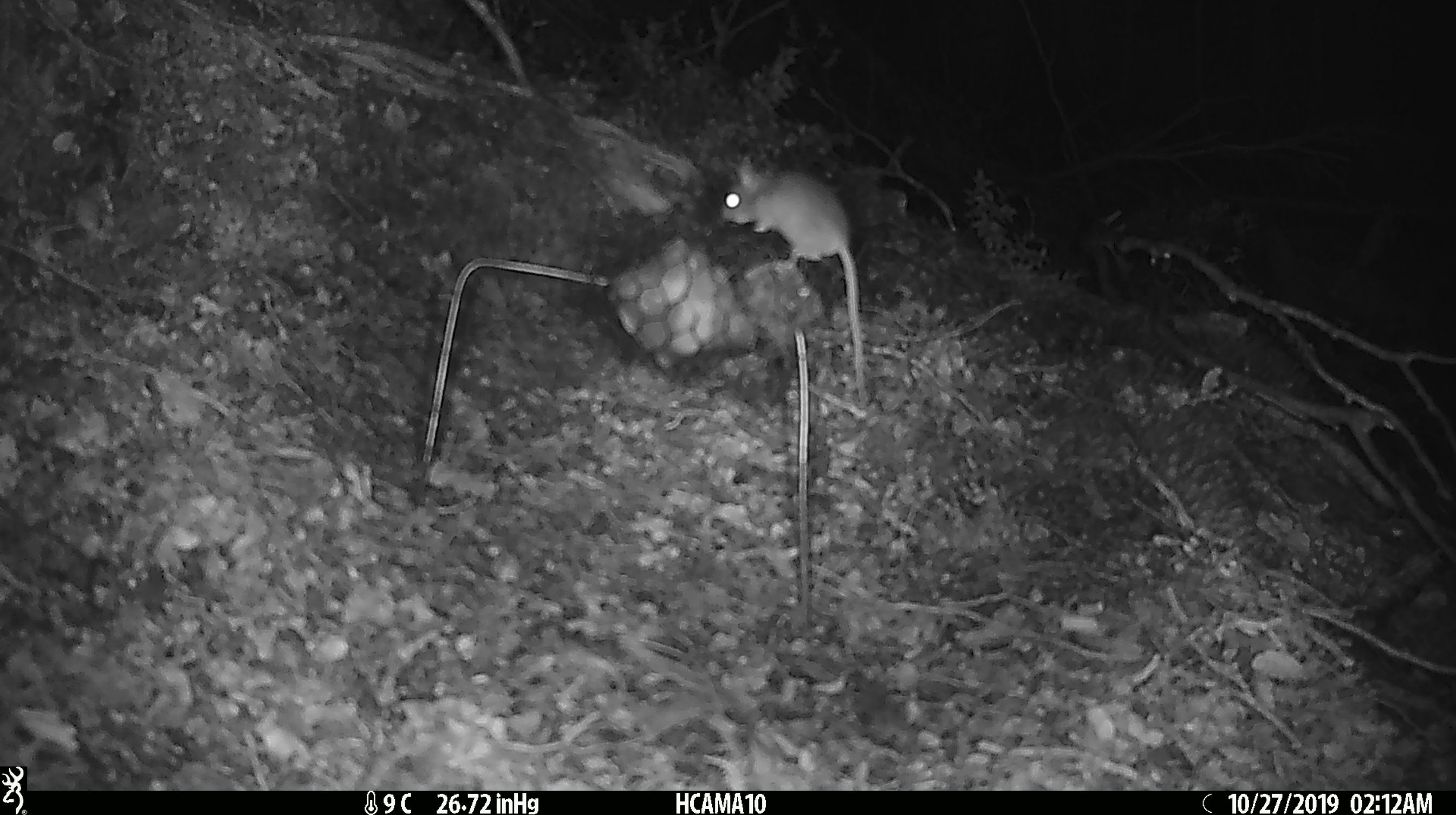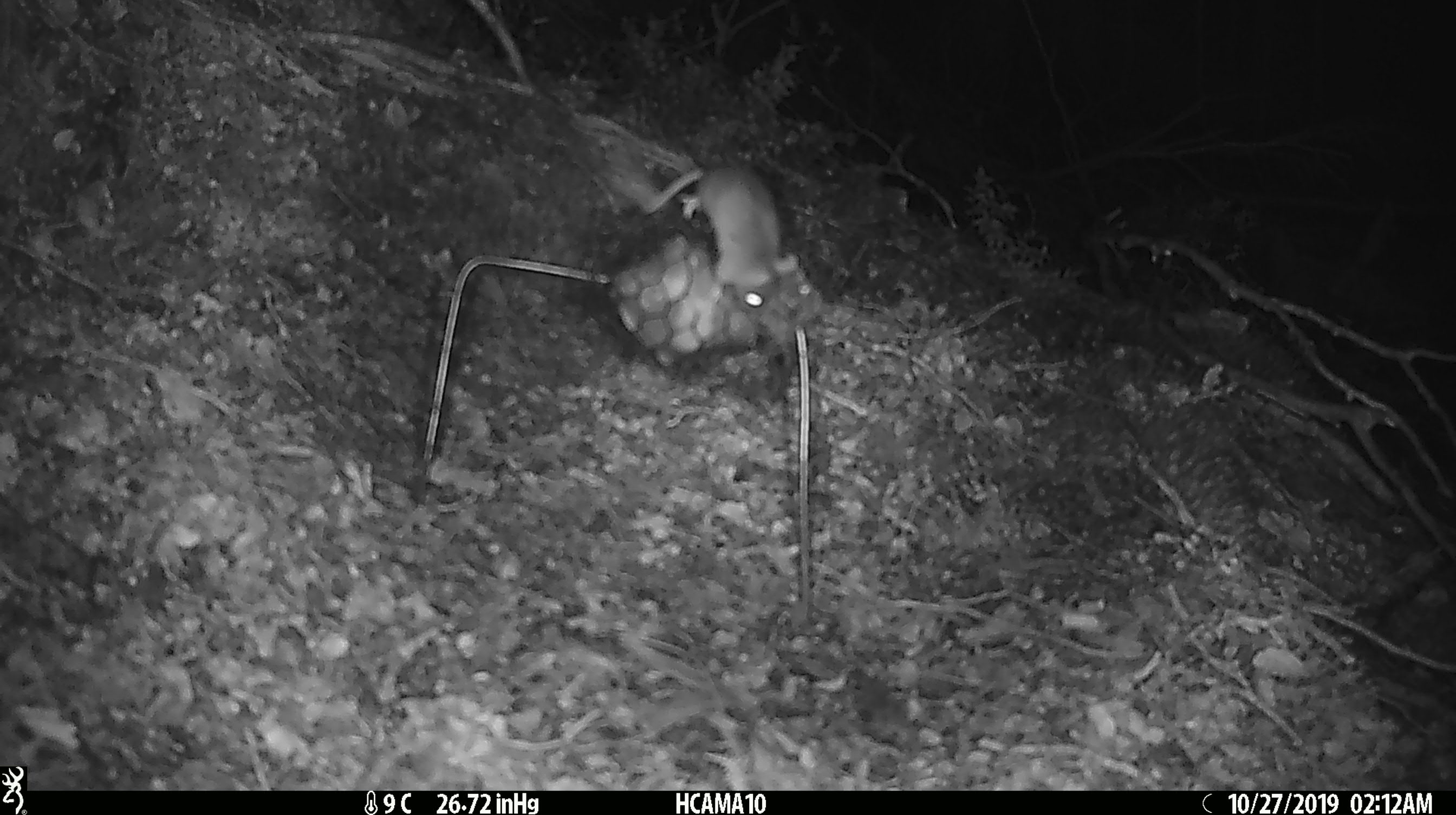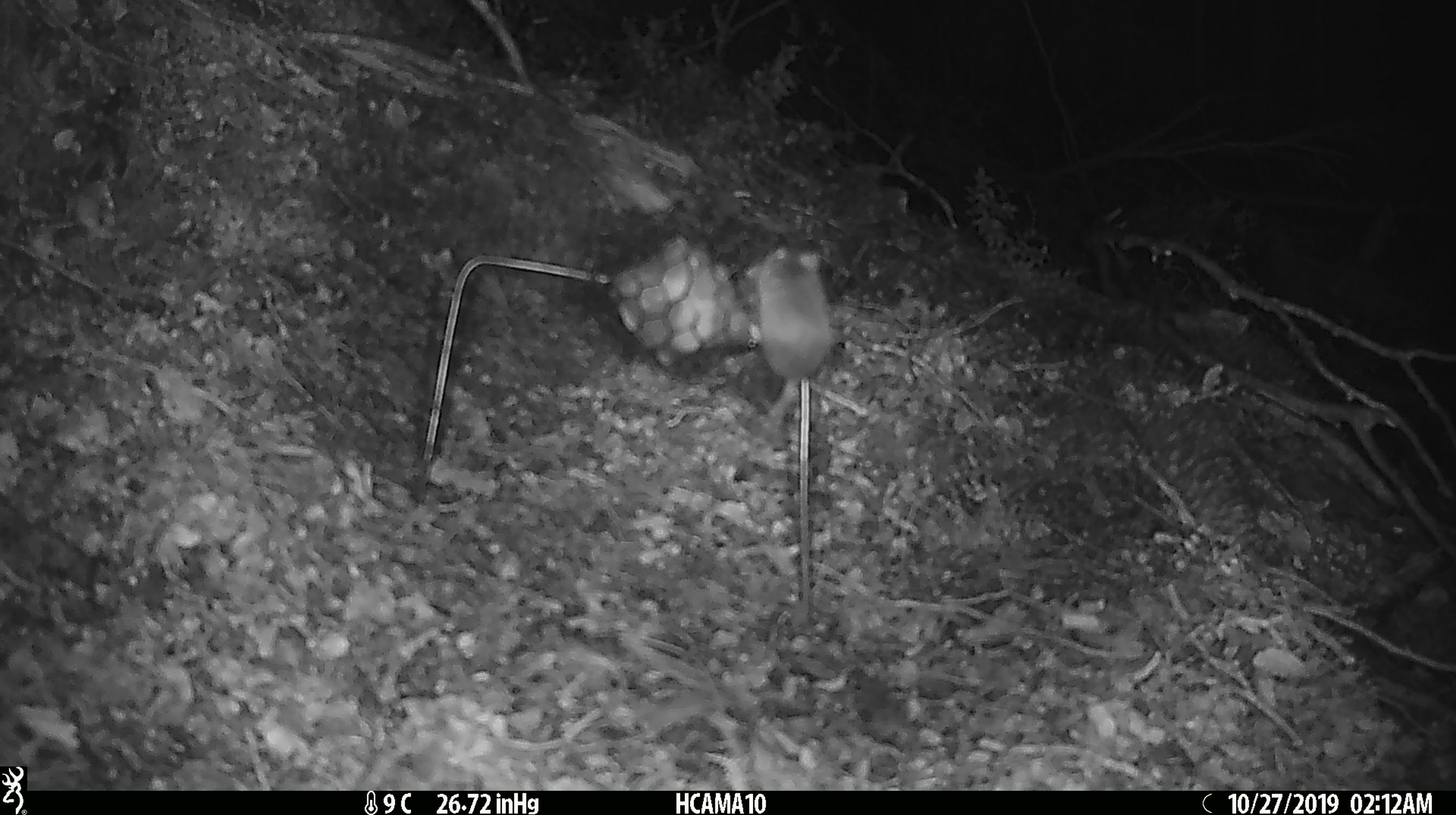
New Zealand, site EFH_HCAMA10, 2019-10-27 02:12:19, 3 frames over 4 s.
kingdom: Animalia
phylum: Chordata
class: Mammalia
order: Rodentia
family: Muridae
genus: Mus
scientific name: Mus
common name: mouse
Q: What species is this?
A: Mouse (Mus).